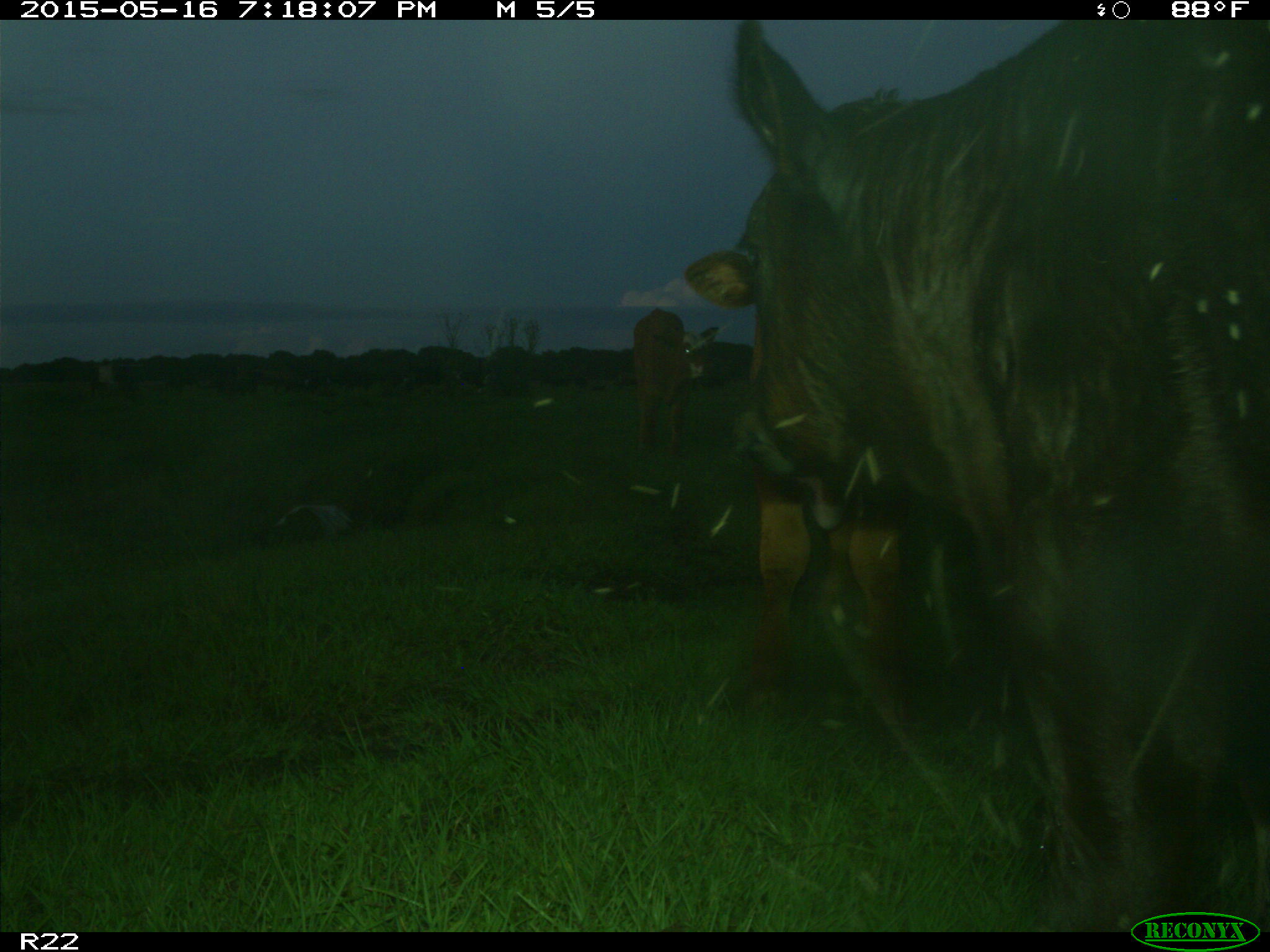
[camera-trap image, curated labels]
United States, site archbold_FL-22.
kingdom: Animalia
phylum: Chordata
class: Mammalia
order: Artiodactyla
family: Bovidae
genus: Bos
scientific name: Bos taurus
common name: domestic cow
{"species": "Bos taurus (domestic cow)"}